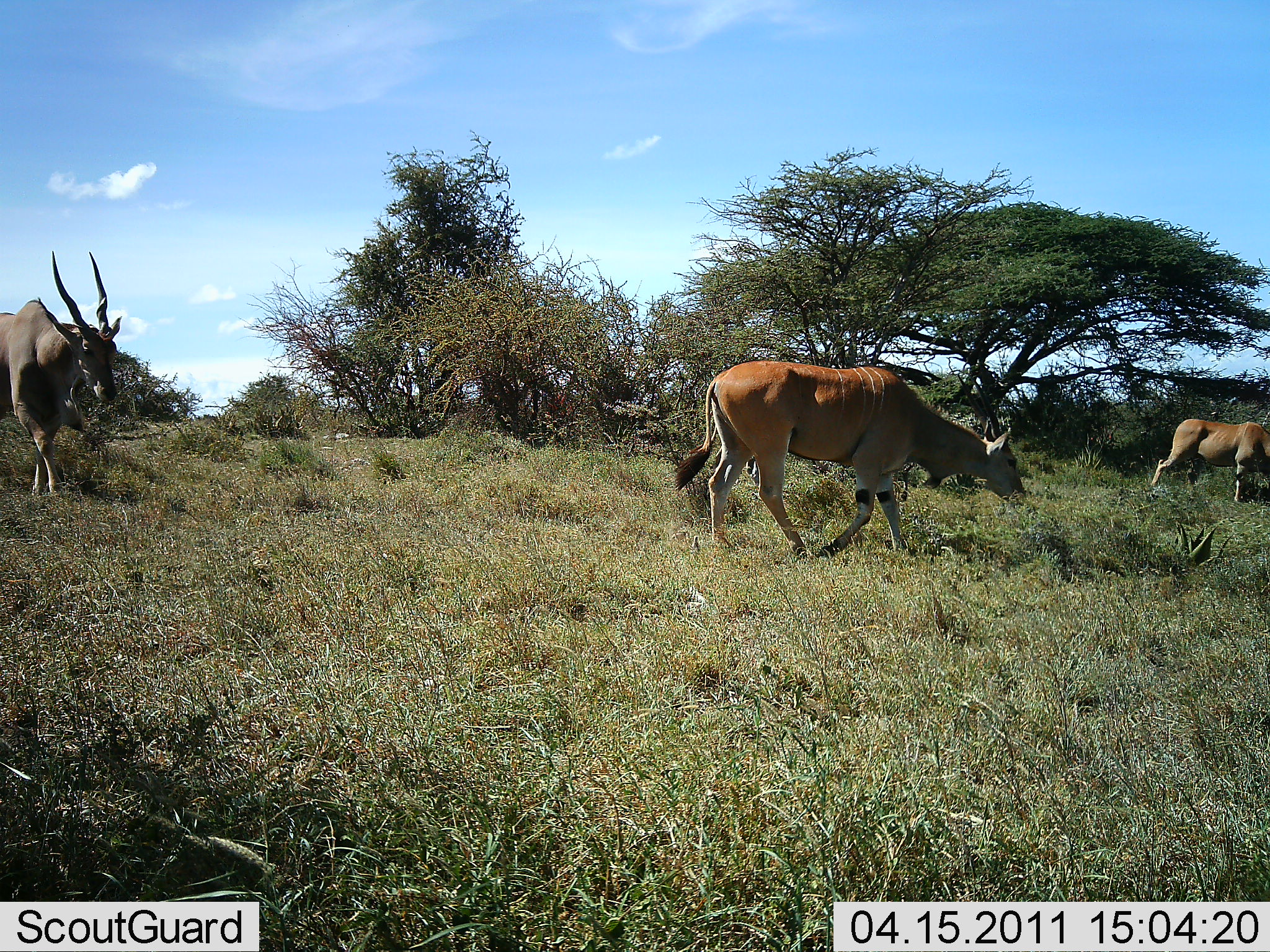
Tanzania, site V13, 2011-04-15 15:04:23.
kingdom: Animalia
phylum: Chordata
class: Mammalia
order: Artiodactyla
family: Bovidae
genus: Tragelaphus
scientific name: Tragelaphus oryx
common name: eland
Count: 3.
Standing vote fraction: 27%.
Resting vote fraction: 0%.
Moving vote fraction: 82%.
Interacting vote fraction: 0%.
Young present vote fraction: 0%.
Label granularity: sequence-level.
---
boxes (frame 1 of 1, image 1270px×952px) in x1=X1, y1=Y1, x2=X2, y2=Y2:
animal: x1=0, y1=248, x2=123, y2=326